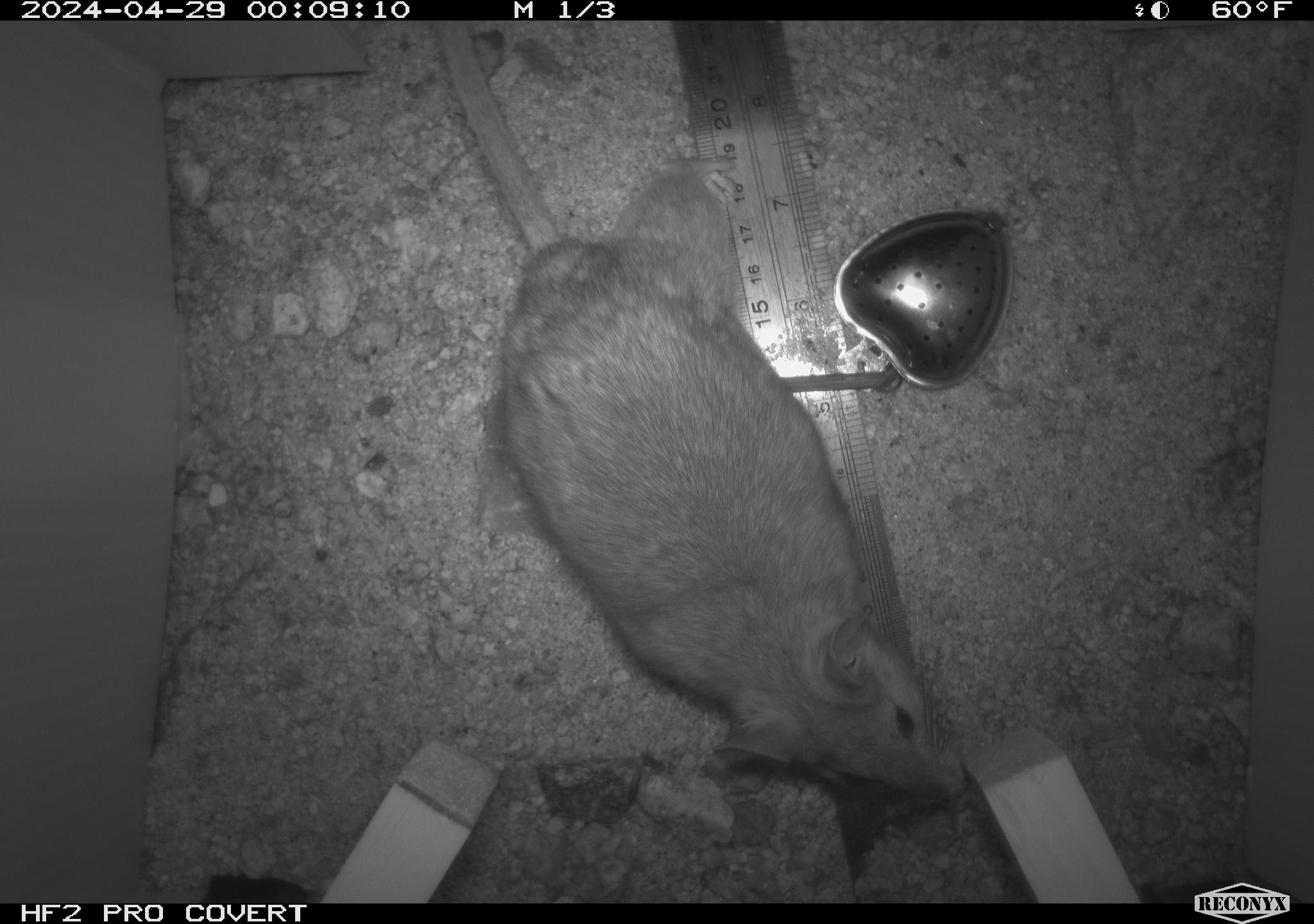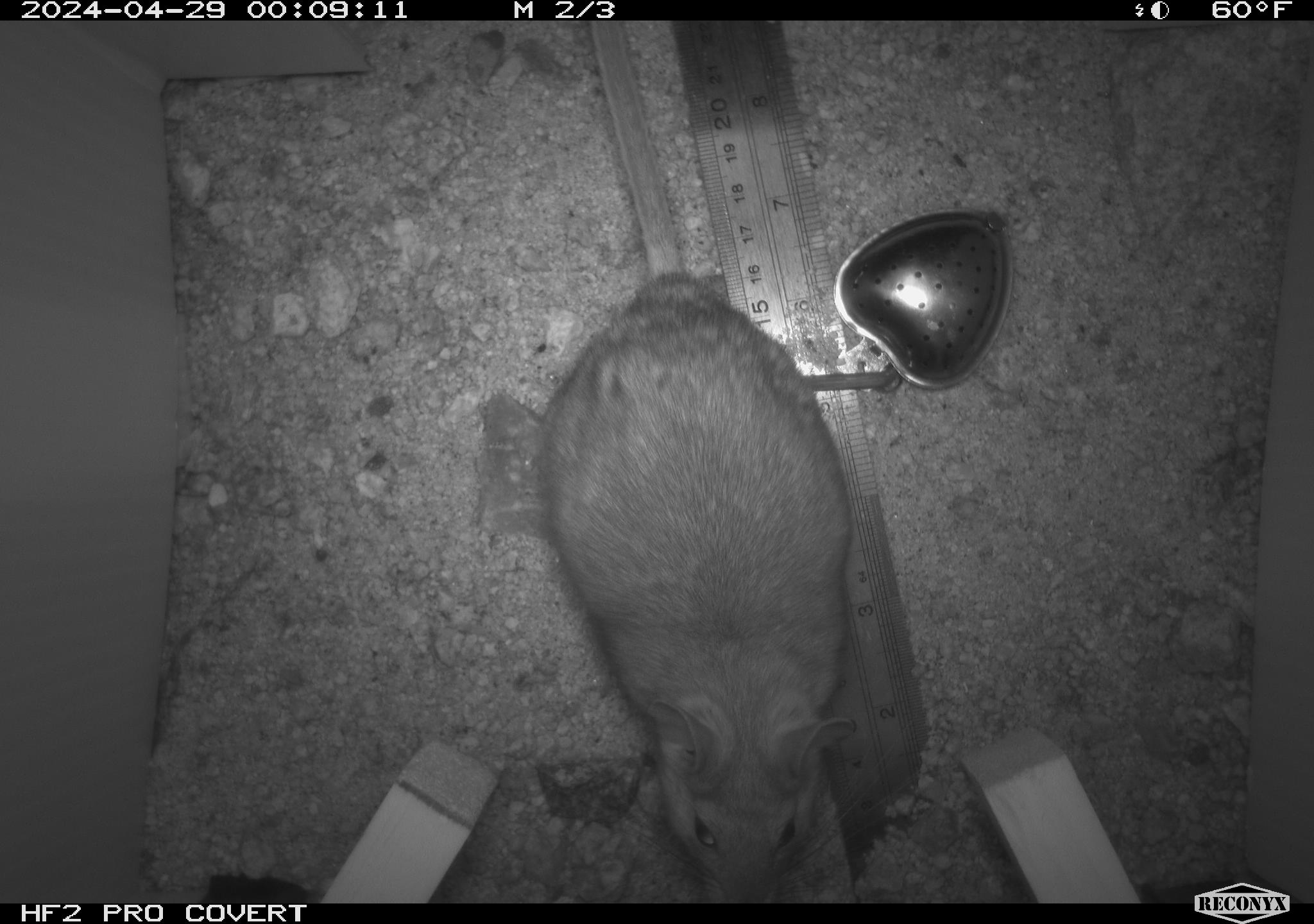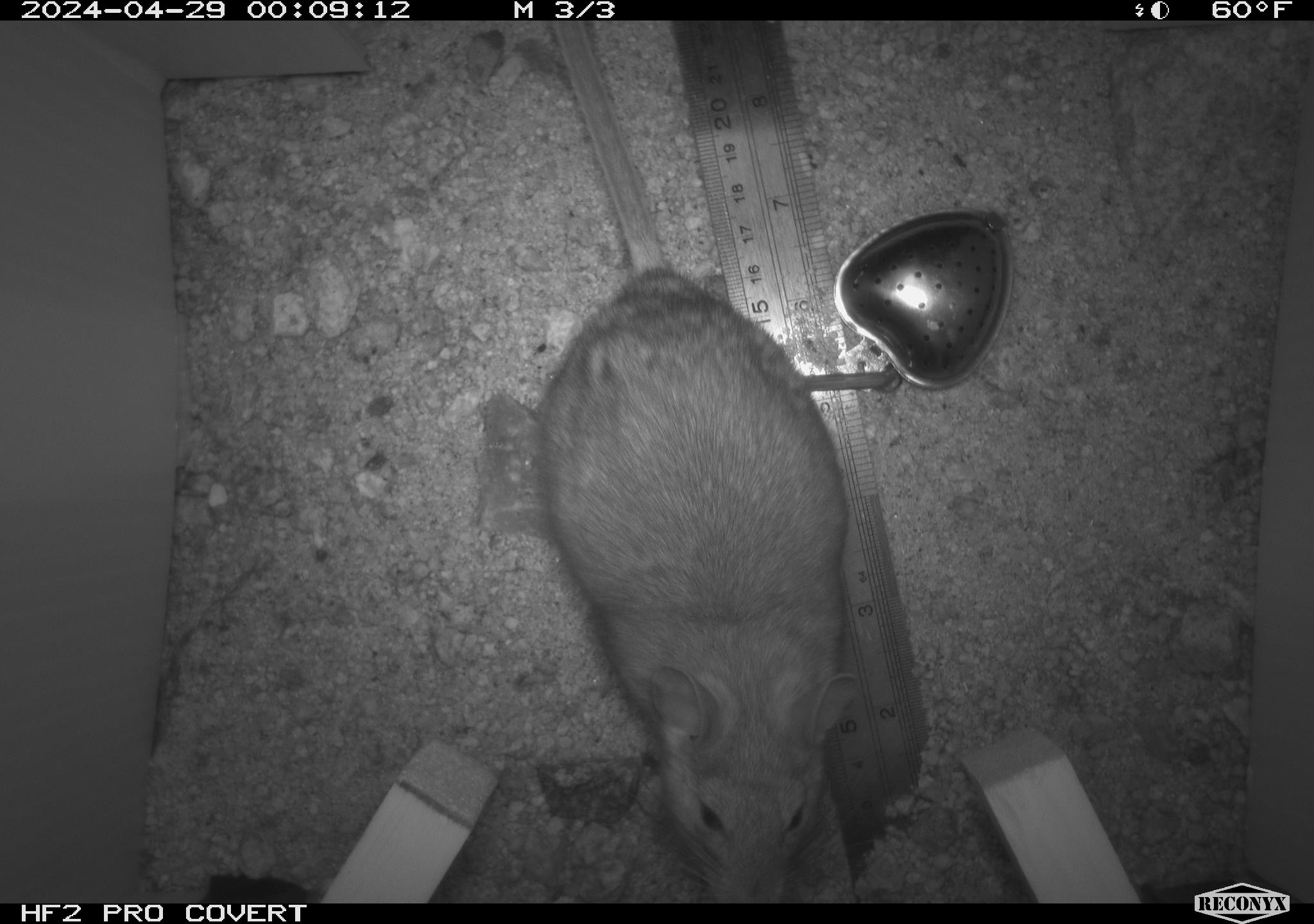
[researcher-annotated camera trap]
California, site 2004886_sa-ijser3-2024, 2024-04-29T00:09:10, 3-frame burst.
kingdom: Animalia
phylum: Chordata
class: Mammalia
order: Rodentia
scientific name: Rodentia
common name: woodrat or rat or mouse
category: woodrat or rat or mouse species